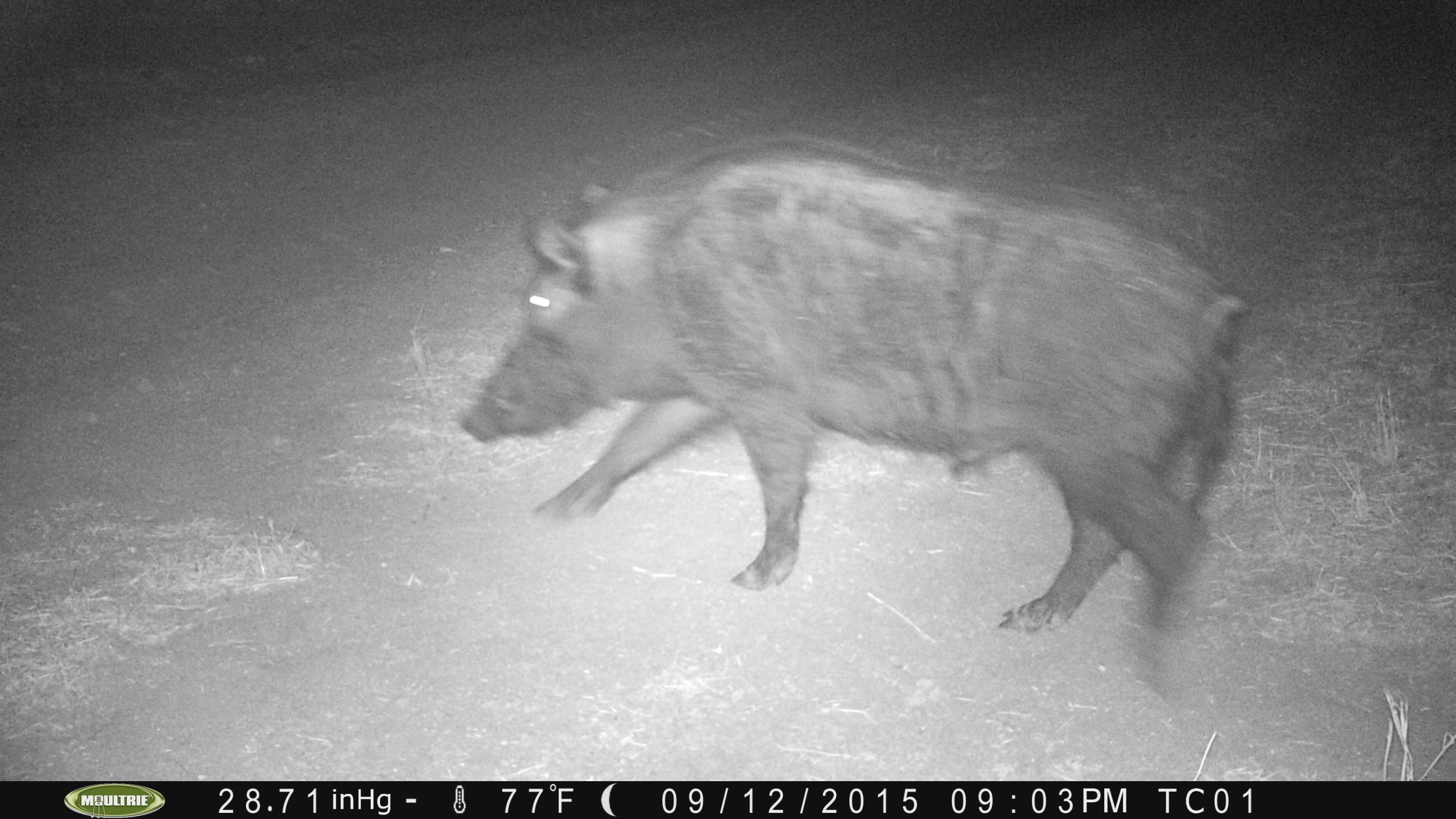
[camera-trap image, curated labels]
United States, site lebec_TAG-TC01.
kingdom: Animalia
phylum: Chordata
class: Mammalia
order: Artiodactyla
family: Suidae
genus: Sus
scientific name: Sus scrofa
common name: wild boar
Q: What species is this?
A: Sus scrofa (wild boar).